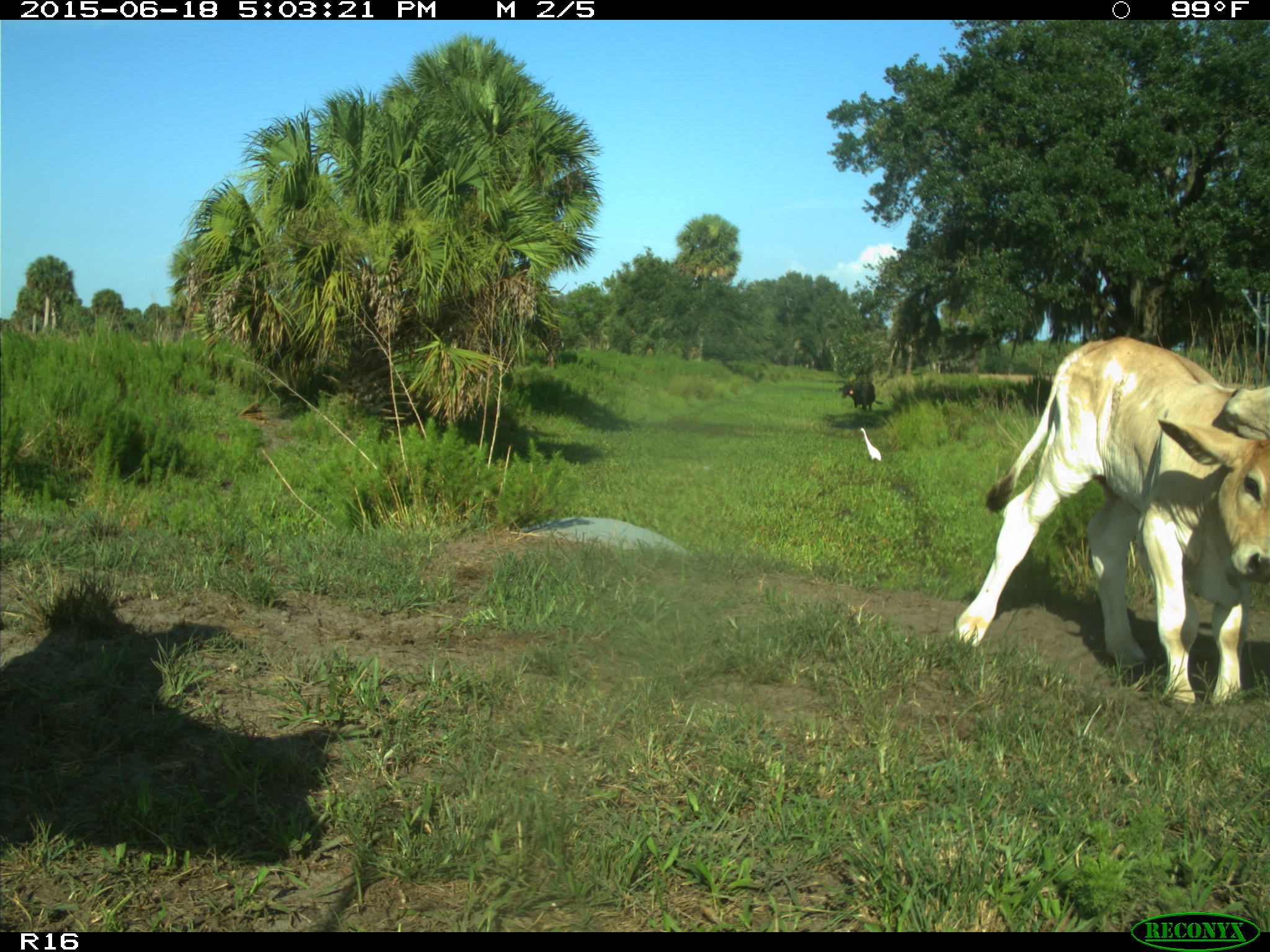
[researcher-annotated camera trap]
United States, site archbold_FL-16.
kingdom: Animalia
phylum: Chordata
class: Mammalia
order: Artiodactyla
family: Bovidae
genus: Bos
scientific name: Bos taurus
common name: domestic cow